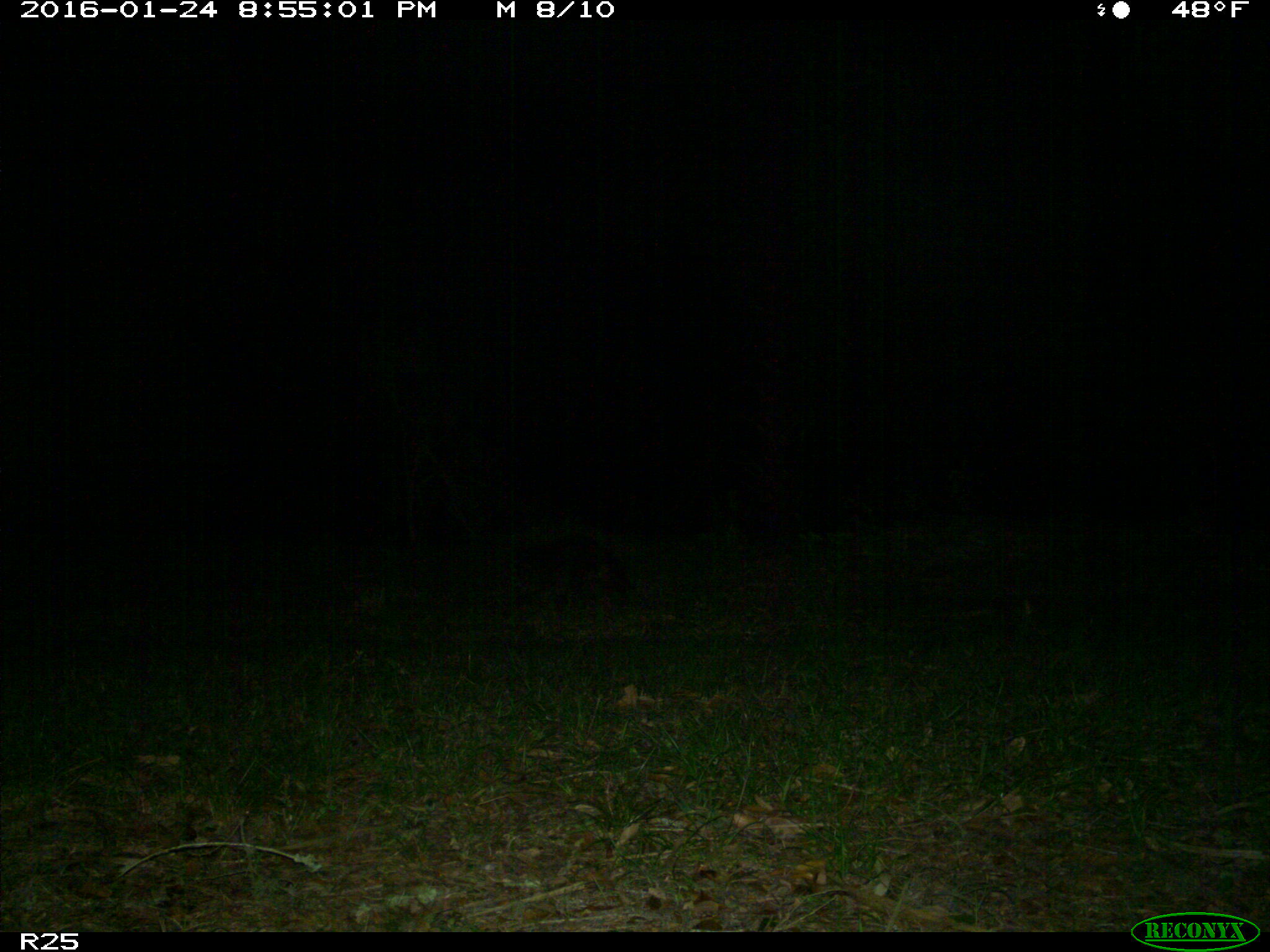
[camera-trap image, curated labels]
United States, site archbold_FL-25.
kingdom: Animalia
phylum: Chordata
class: Mammalia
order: Carnivora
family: Procyonidae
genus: Procyon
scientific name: Procyon lotor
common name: common raccoon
Procyon lotor (common raccoon).